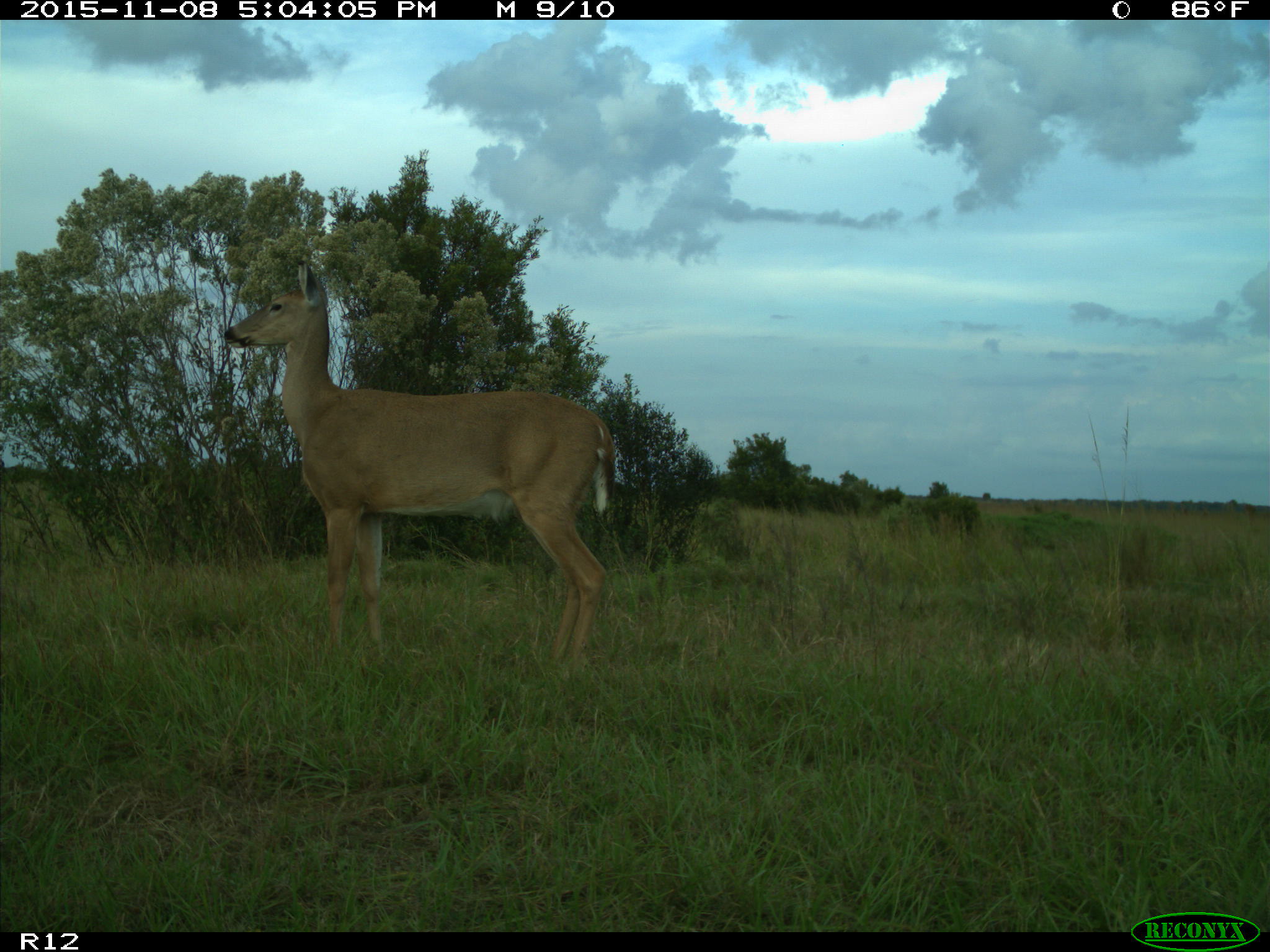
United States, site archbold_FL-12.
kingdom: Animalia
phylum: Chordata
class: Mammalia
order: Artiodactyla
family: Cervidae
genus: Odocoileus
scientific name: Odocoileus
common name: deer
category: unidentified deer